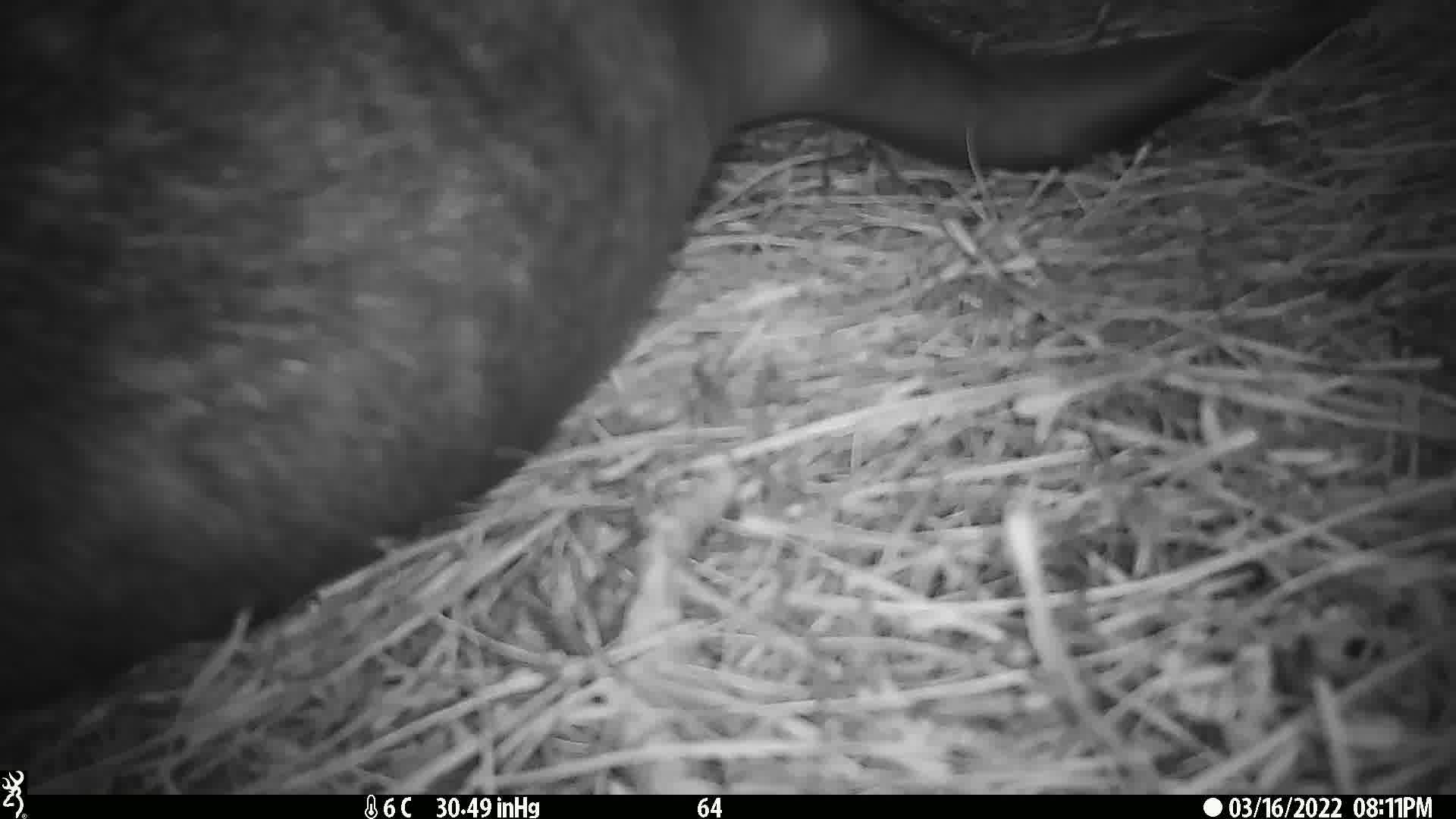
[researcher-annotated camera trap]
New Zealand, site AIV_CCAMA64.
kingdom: Animalia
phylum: Chordata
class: Mammalia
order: Carnivora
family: Otariidae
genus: Phocarctos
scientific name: Phocarctos hookeri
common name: new zealand sea lion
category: sealion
Sealion (new zealand sea lion) (Phocarctos hookeri).